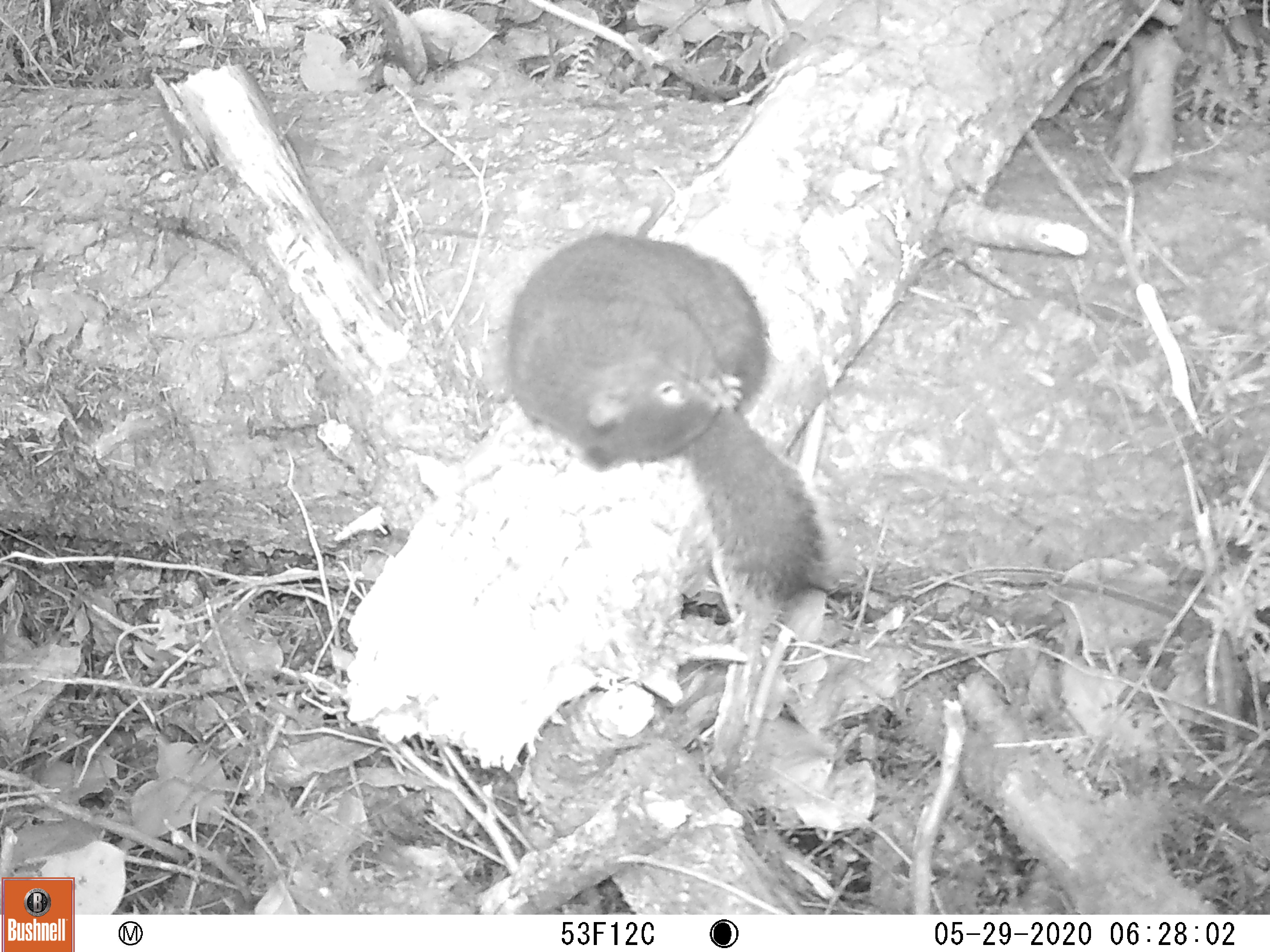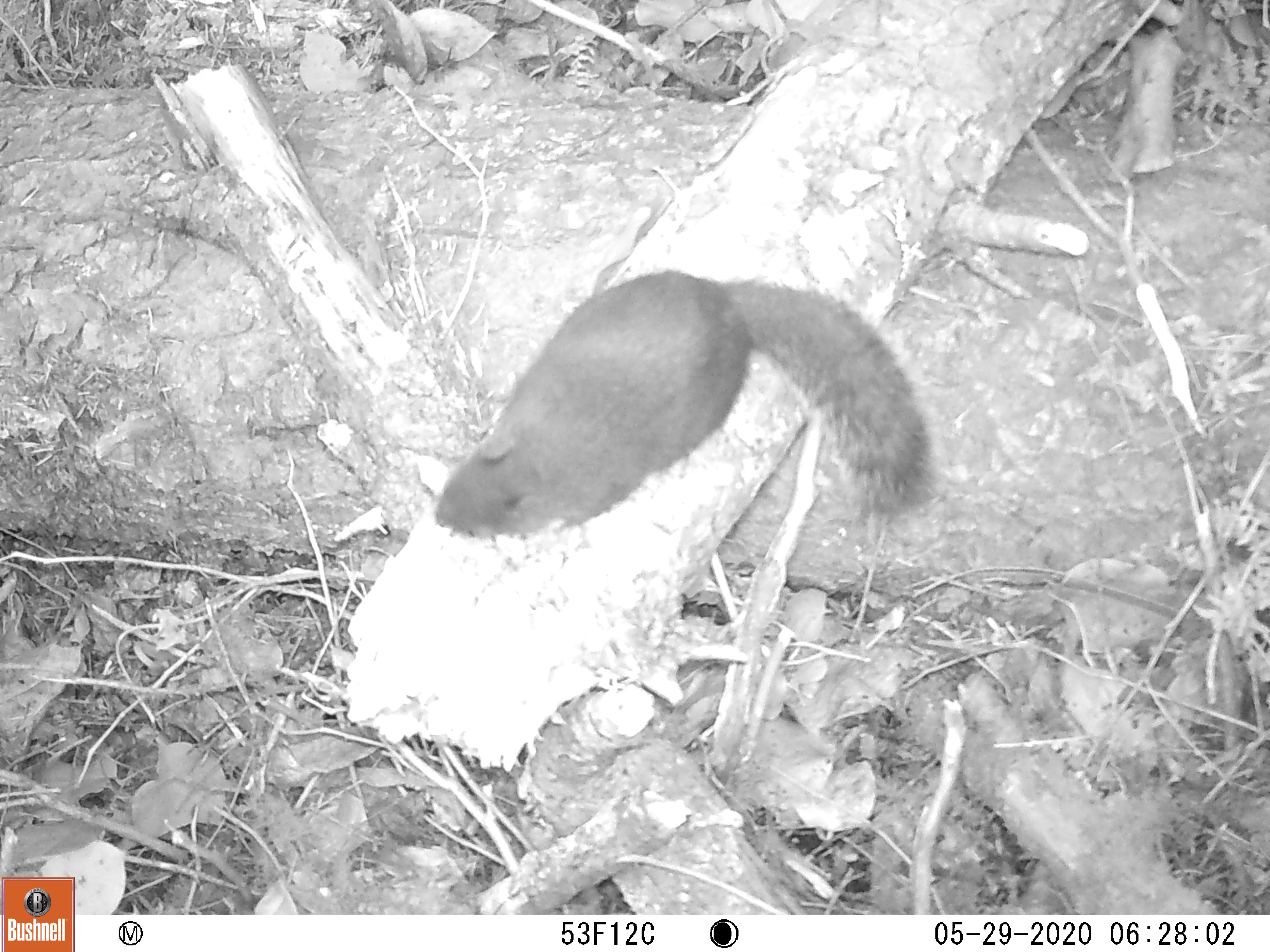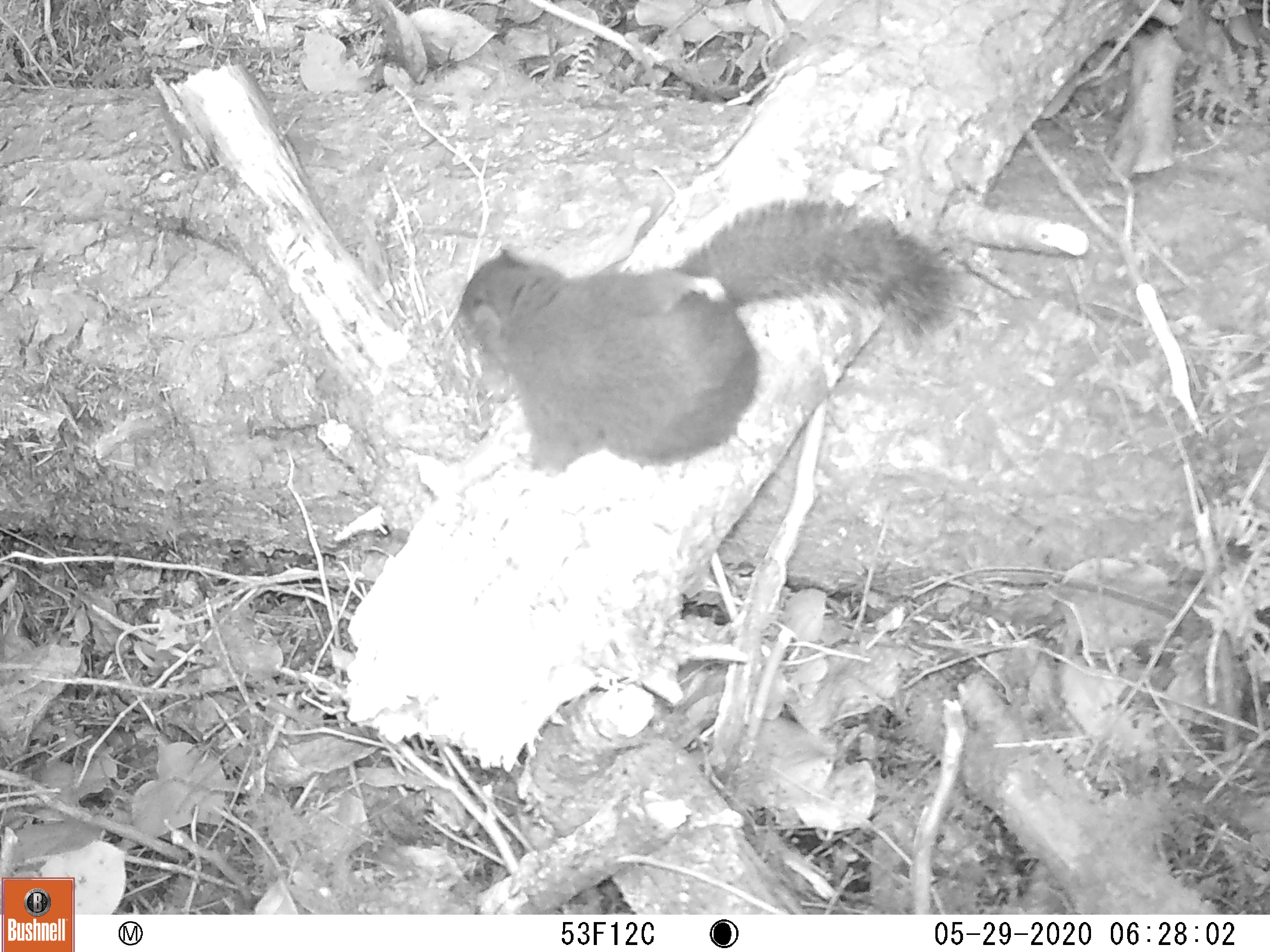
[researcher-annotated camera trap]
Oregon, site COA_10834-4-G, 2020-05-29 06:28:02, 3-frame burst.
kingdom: Animalia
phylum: Chordata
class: Mammalia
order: Rodentia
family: Sciuridae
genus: Tamiasciurus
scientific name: Tamiasciurus douglasii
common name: douglas squirrel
Douglas squirrel (Tamiasciurus douglasii).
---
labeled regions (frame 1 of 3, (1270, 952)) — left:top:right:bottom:
douglas squirrel: 502:233:820:602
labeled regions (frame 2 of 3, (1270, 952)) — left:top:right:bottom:
douglas squirrel: 435:266:928:552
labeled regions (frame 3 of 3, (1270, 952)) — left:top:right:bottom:
douglas squirrel: 453:199:954:477